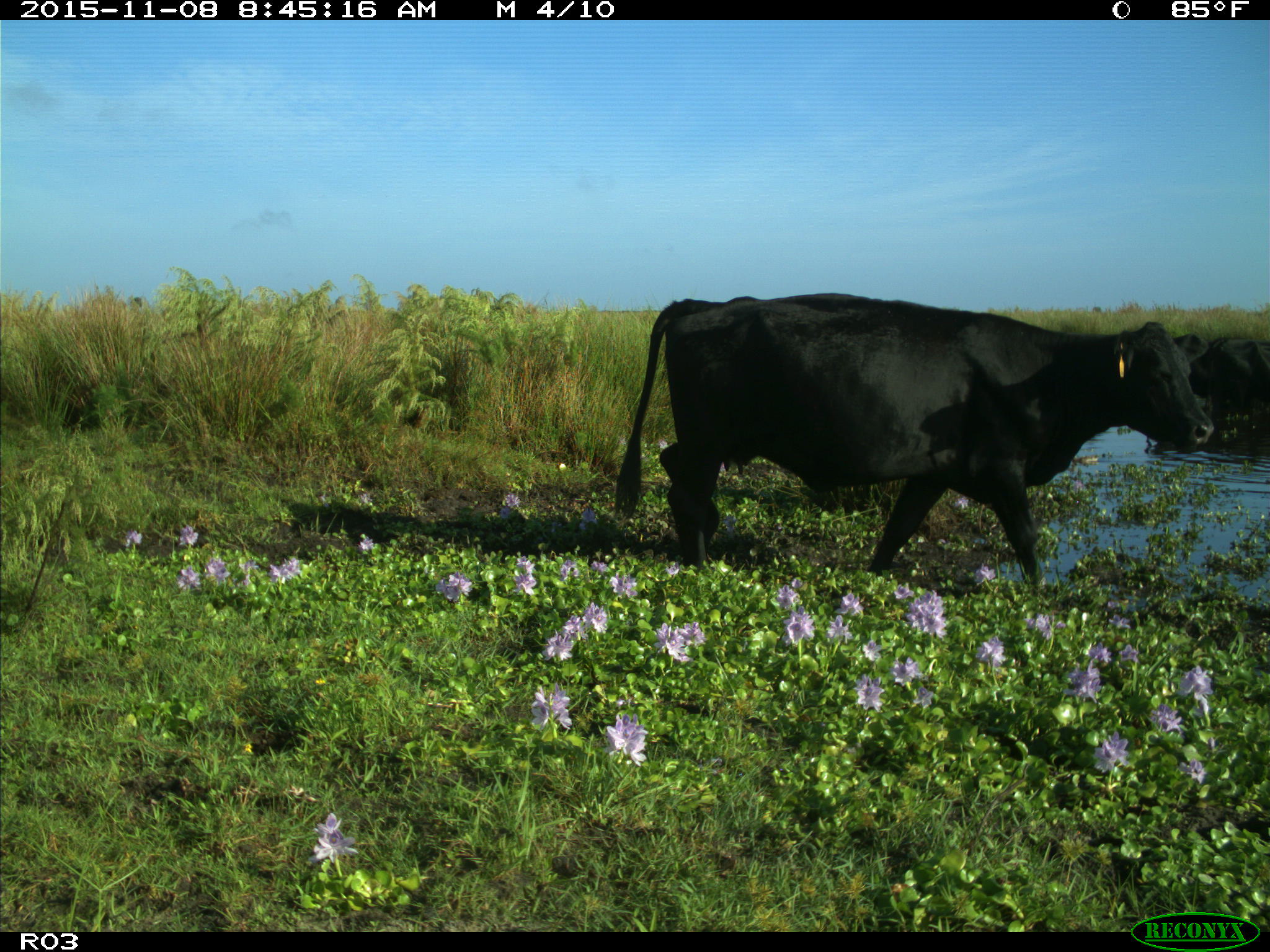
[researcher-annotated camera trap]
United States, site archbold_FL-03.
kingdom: Animalia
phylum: Chordata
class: Mammalia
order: Artiodactyla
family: Bovidae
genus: Bos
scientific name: Bos taurus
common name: domestic cow